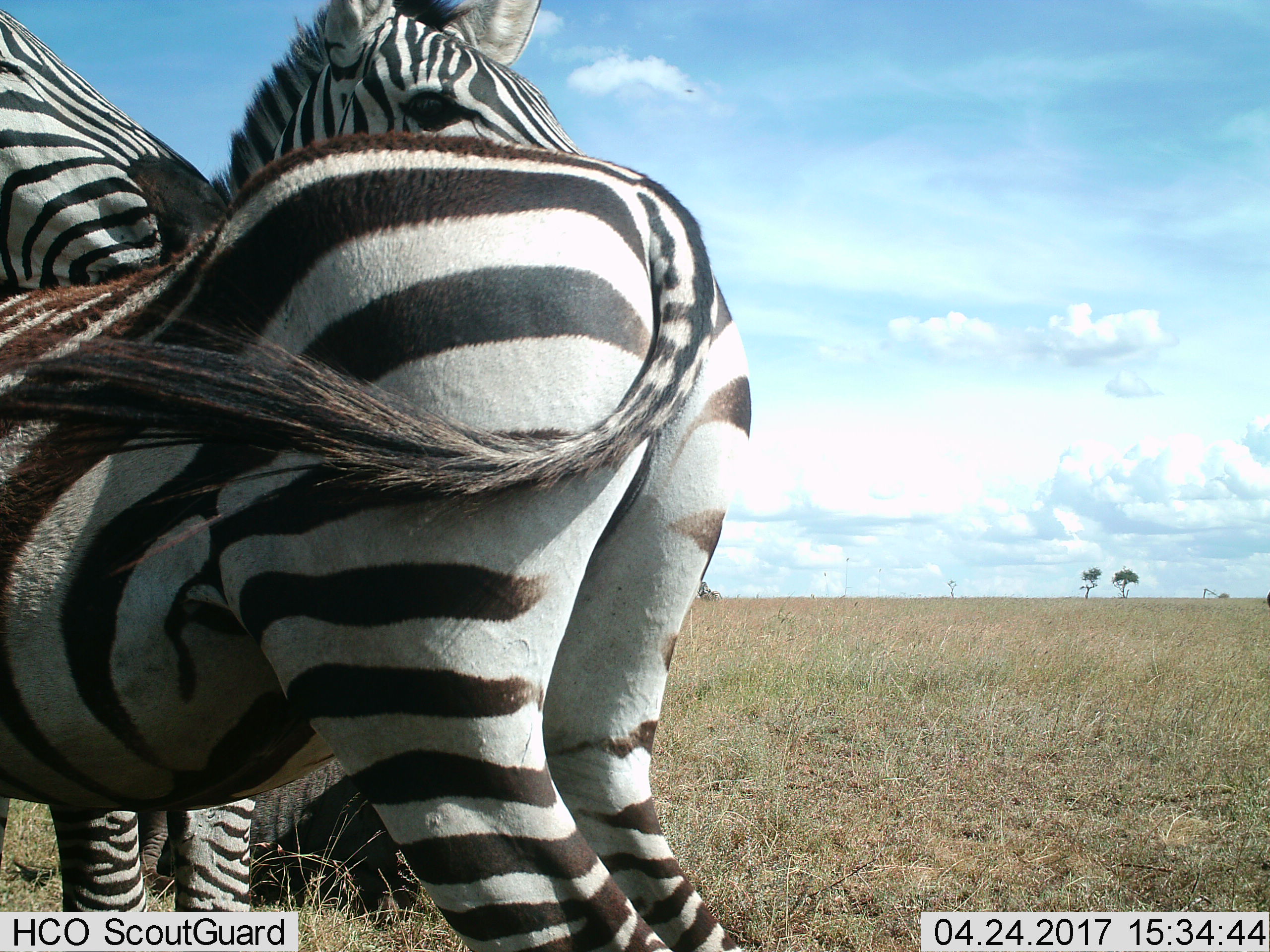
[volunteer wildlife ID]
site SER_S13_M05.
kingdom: Animalia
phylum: Chordata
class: Mammalia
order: Perissodactyla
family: Equidae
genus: Equus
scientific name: Equus quagga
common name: plains zebra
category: zebraplains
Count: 2.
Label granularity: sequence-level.